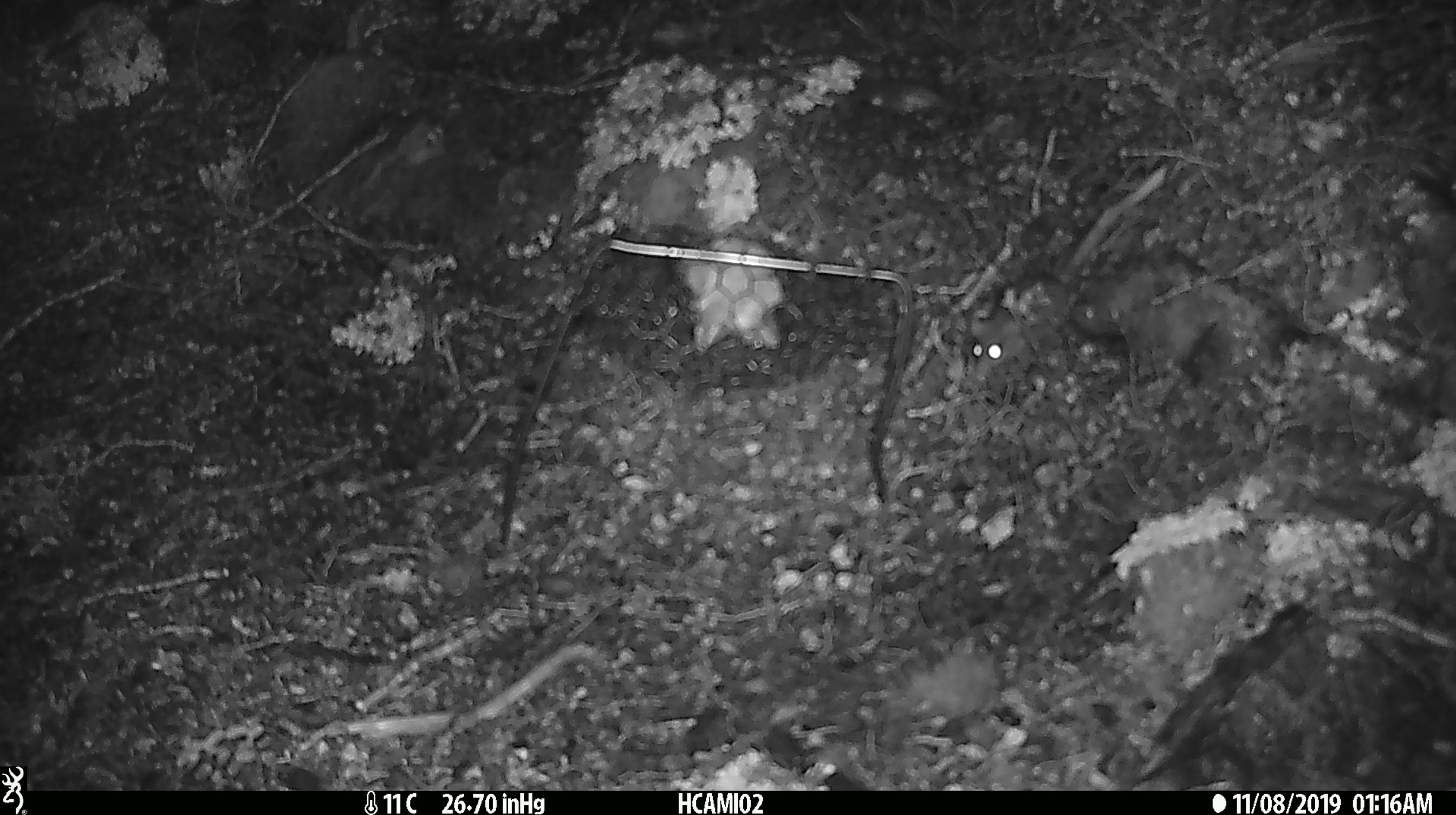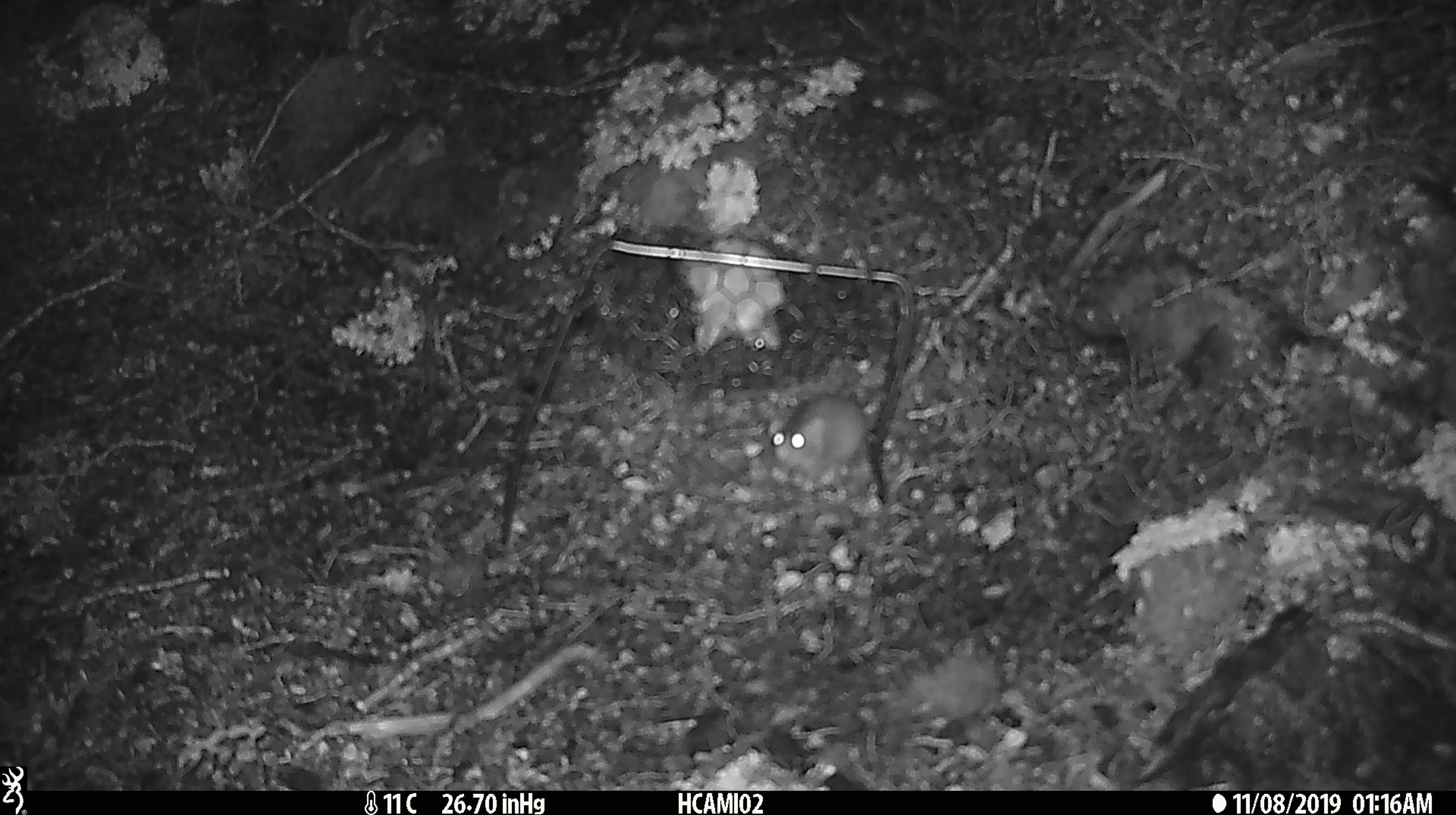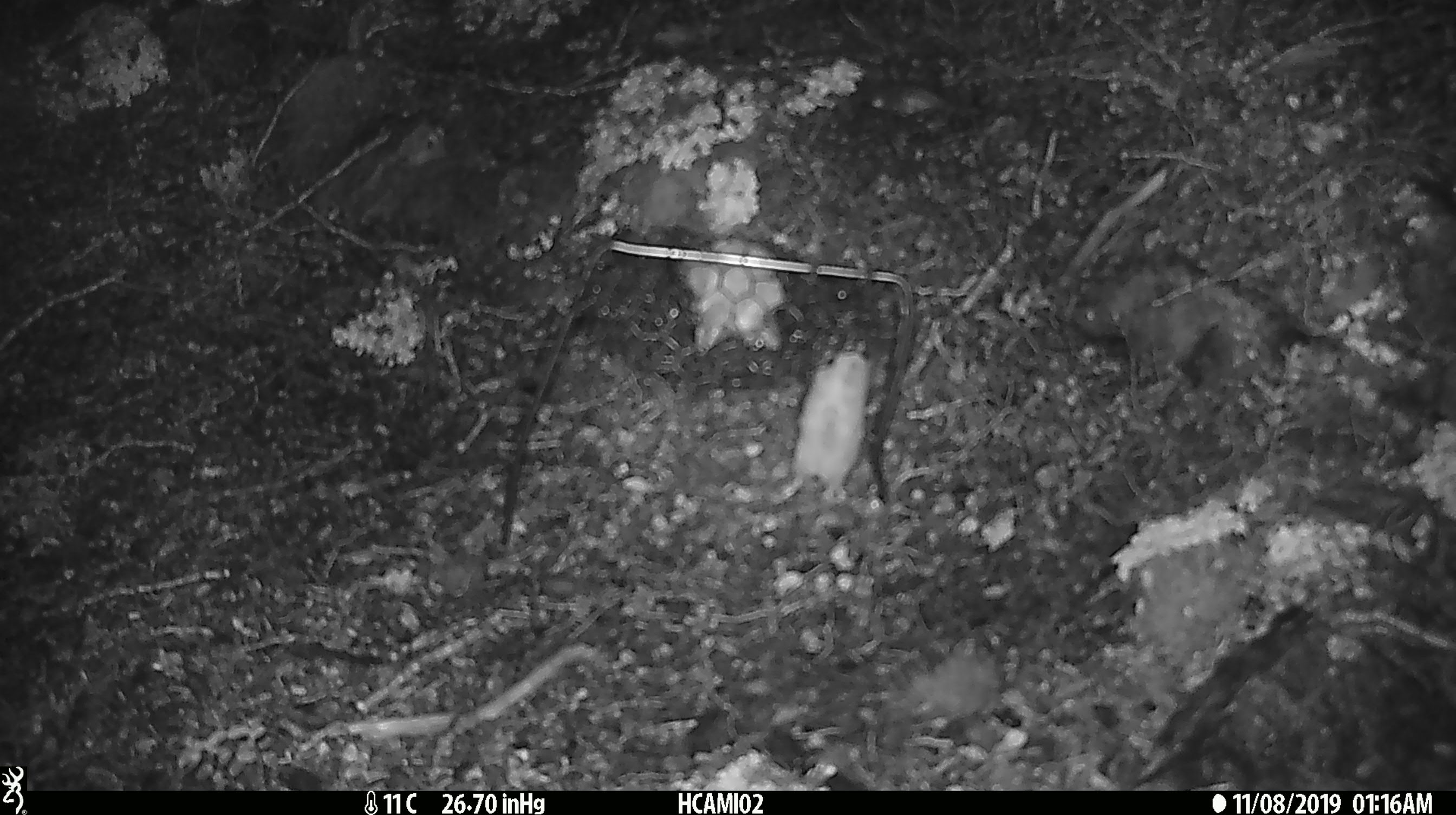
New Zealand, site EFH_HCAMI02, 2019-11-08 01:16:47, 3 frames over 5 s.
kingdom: Animalia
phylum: Chordata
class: Mammalia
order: Rodentia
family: Muridae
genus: Mus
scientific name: Mus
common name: mouse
Mouse (Mus).